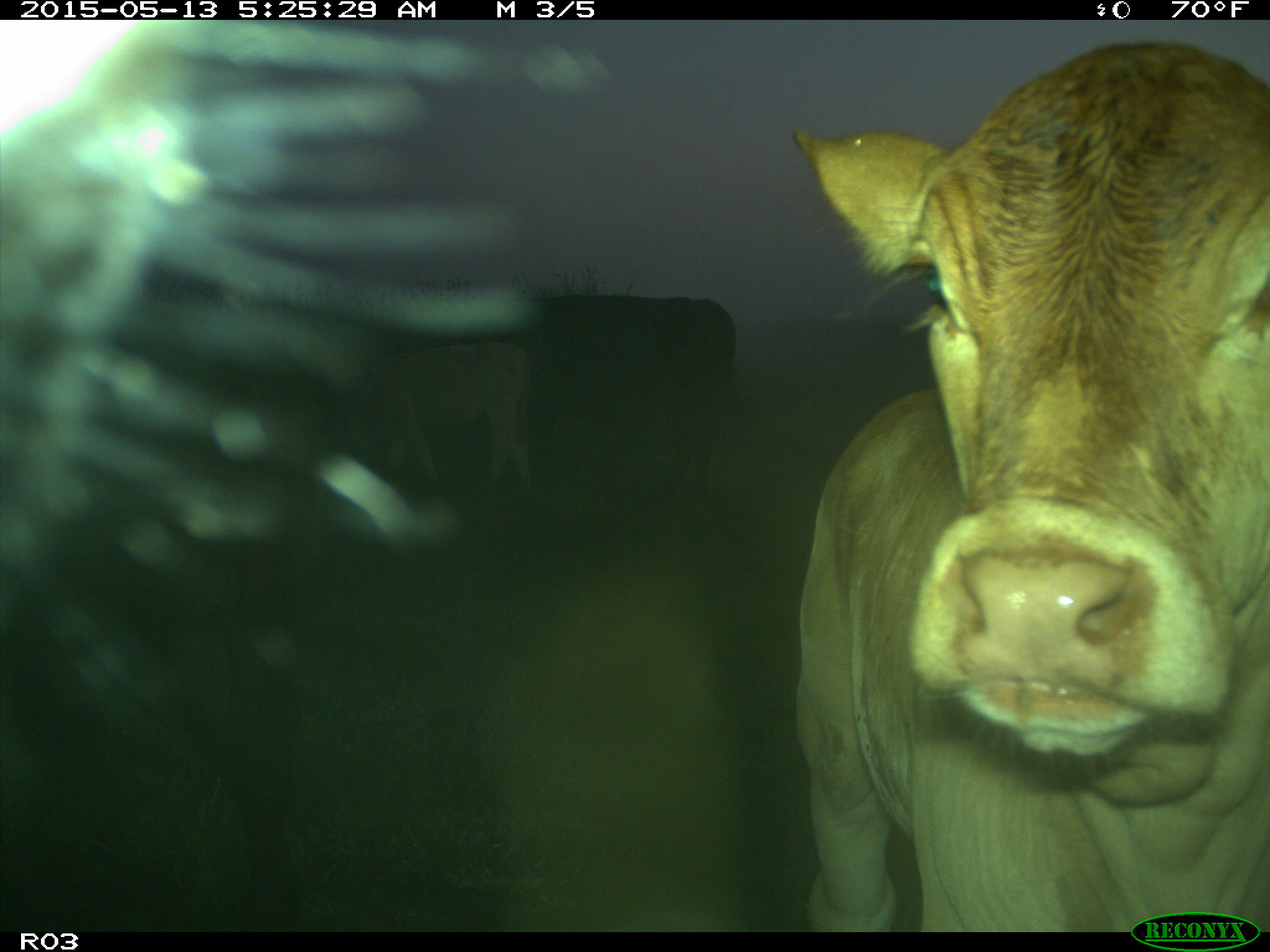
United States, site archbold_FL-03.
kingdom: Animalia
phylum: Chordata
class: Mammalia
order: Artiodactyla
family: Bovidae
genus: Bos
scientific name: Bos taurus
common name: domestic cow